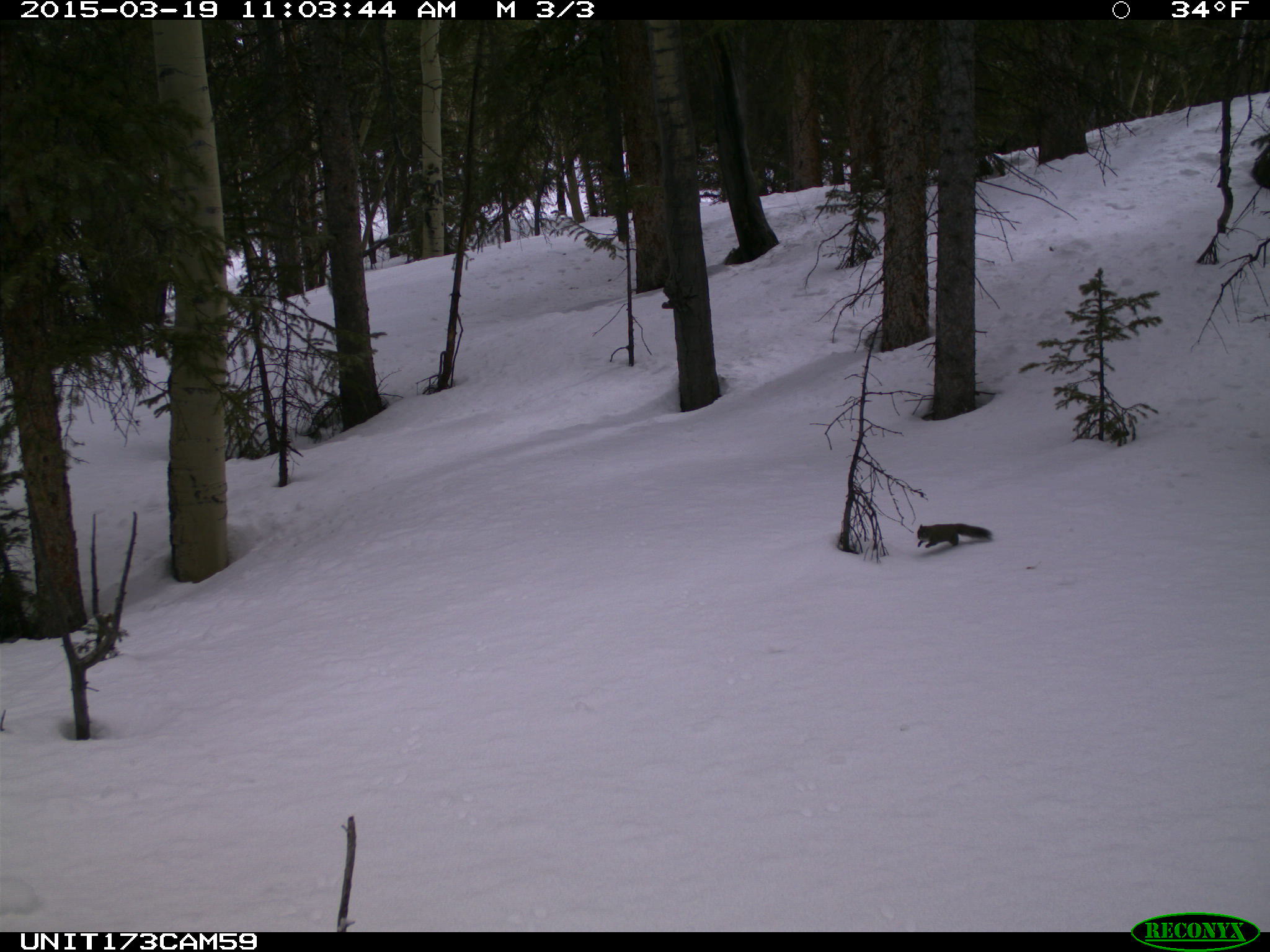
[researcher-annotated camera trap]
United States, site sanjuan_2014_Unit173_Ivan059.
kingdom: Animalia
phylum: Chordata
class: Mammalia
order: Rodentia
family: Sciuridae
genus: Tamiasciurus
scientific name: Tamiasciurus hudsonicus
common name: american red squirrel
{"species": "Tamiasciurus hudsonicus (american red squirrel)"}